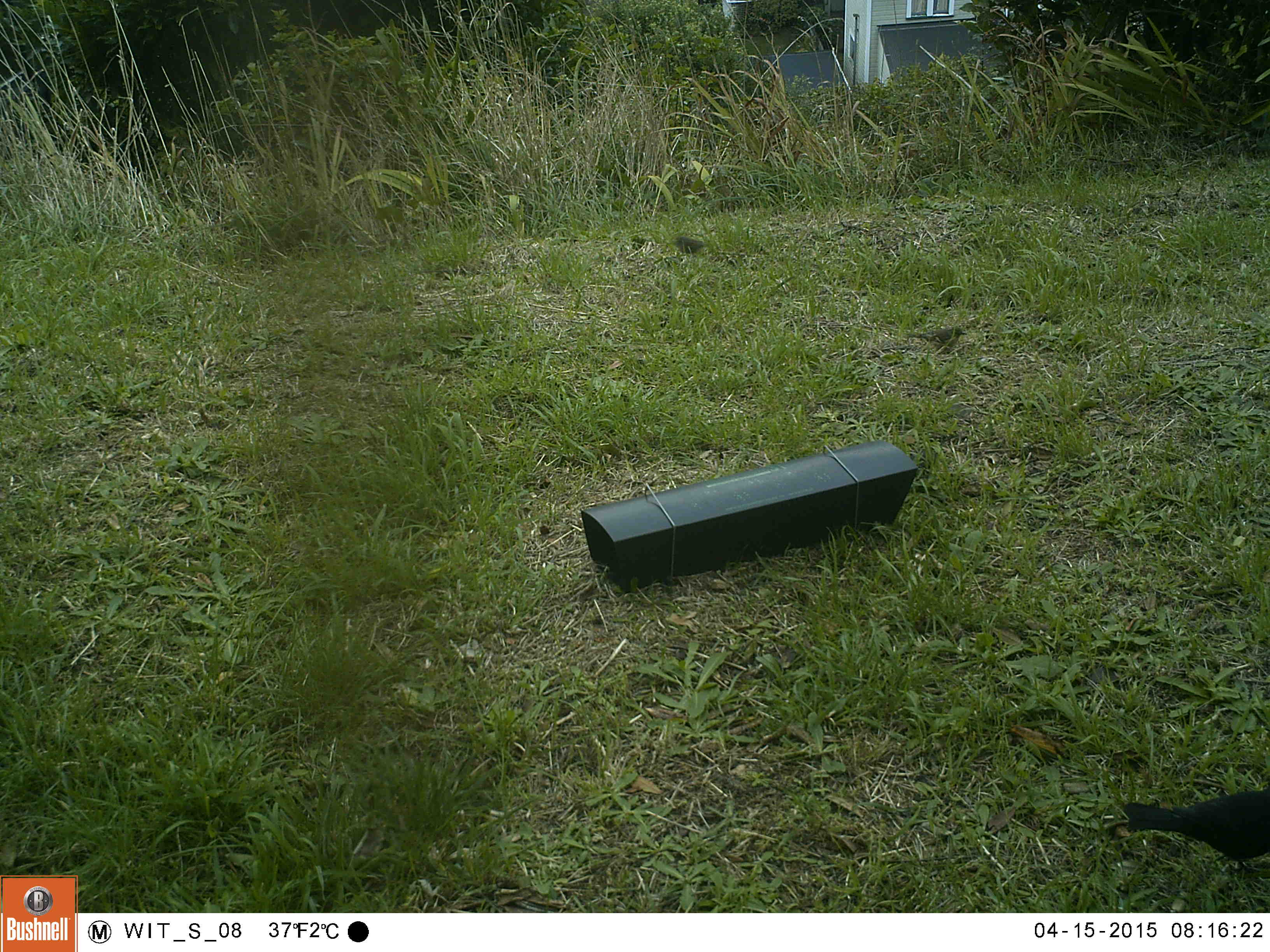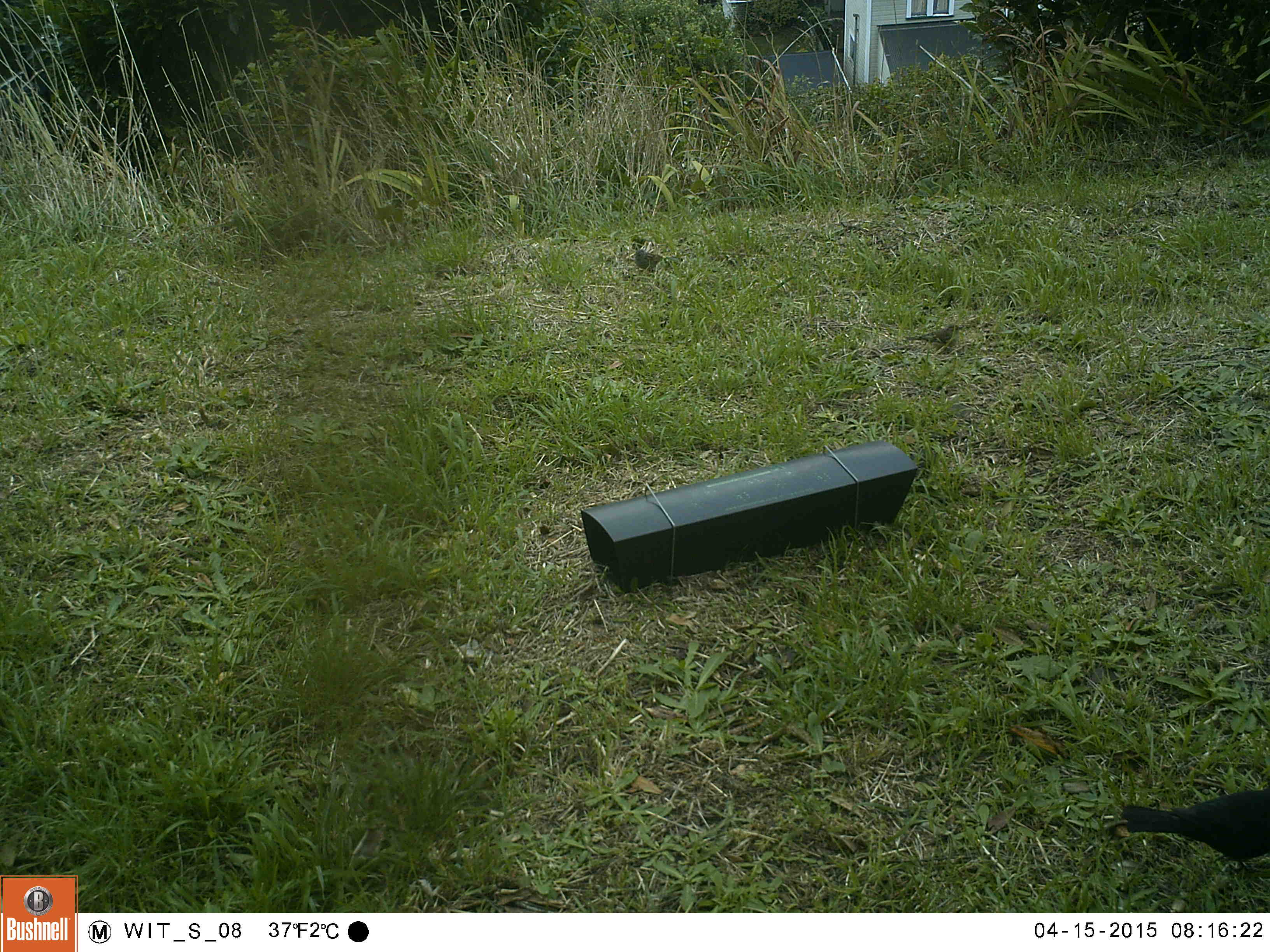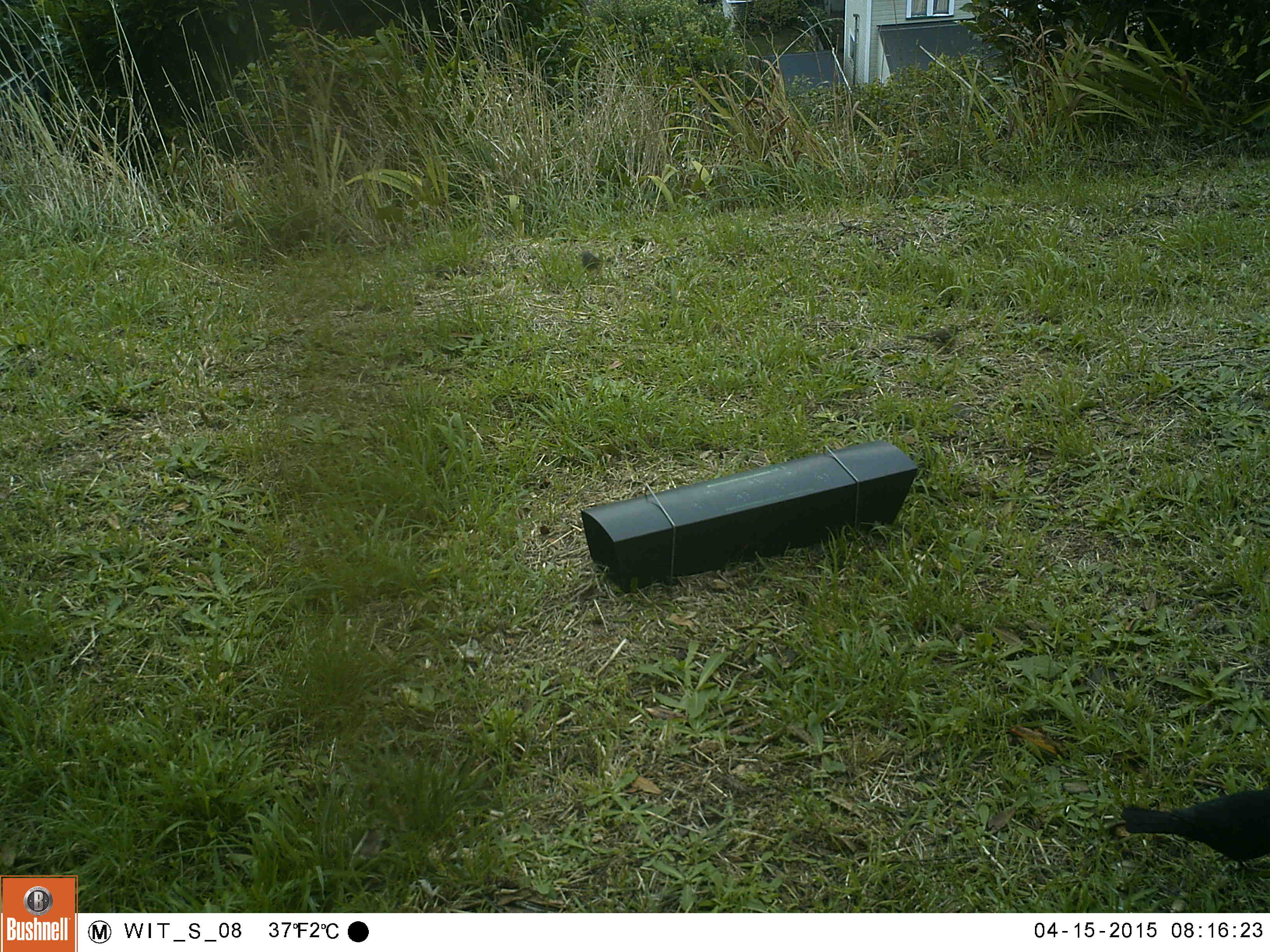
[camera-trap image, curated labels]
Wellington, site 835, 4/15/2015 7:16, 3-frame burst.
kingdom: Animalia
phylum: Chordata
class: Aves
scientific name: Aves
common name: bird